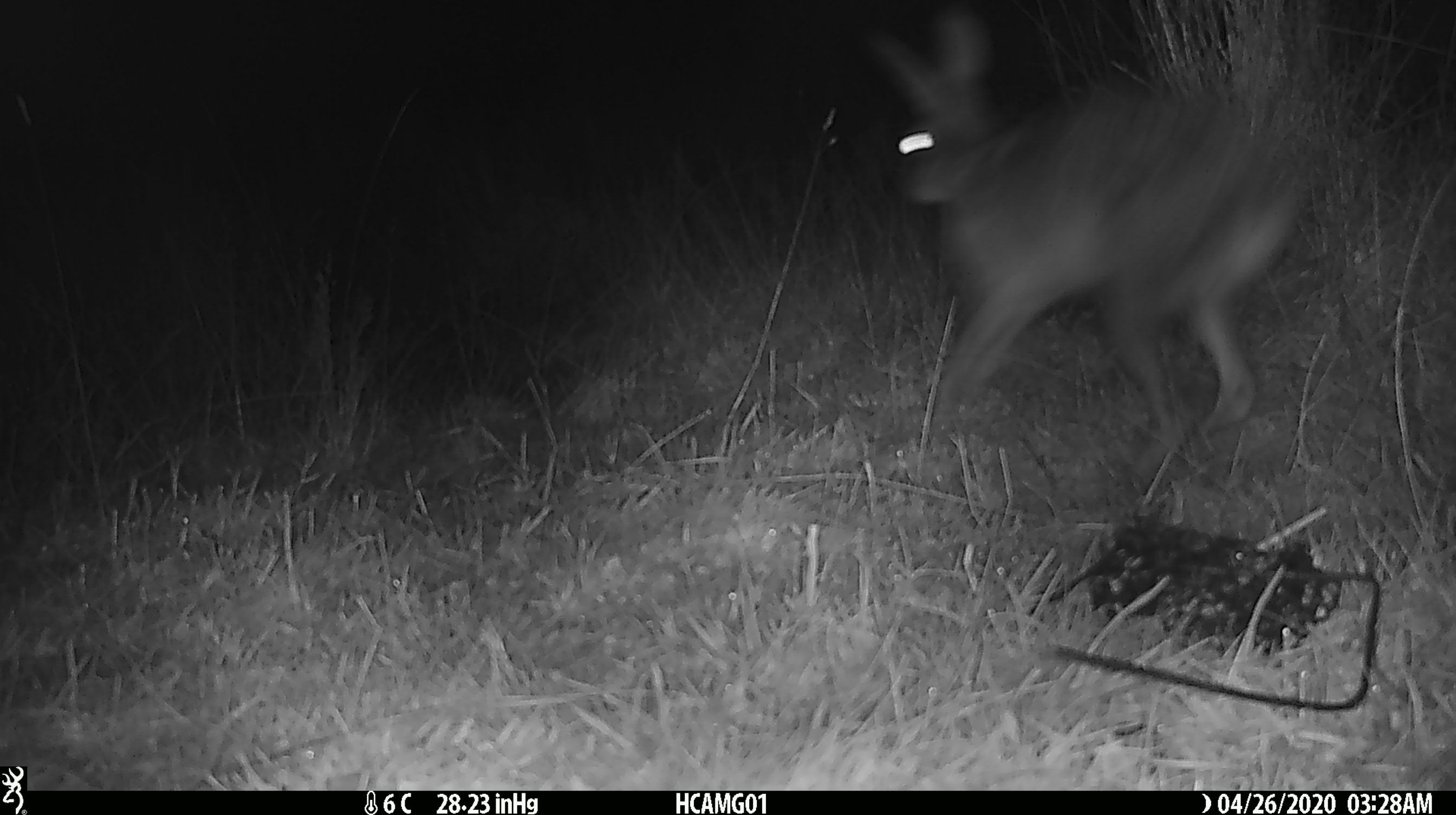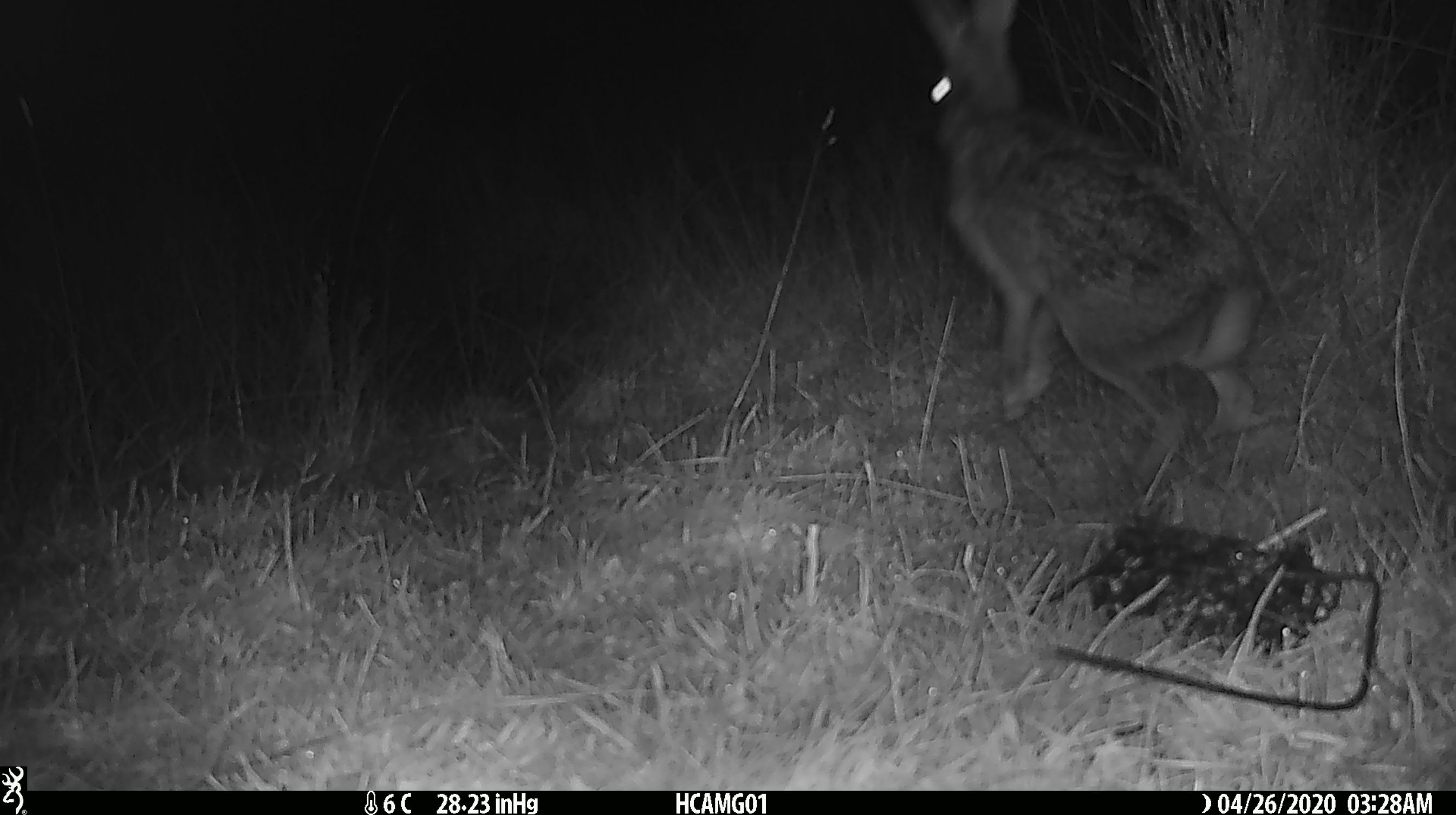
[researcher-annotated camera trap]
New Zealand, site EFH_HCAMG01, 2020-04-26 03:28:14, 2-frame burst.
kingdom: Animalia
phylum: Chordata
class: Mammalia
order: Lagomorpha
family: Leporidae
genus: Lepus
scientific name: Lepus europaeus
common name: brown hare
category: hare